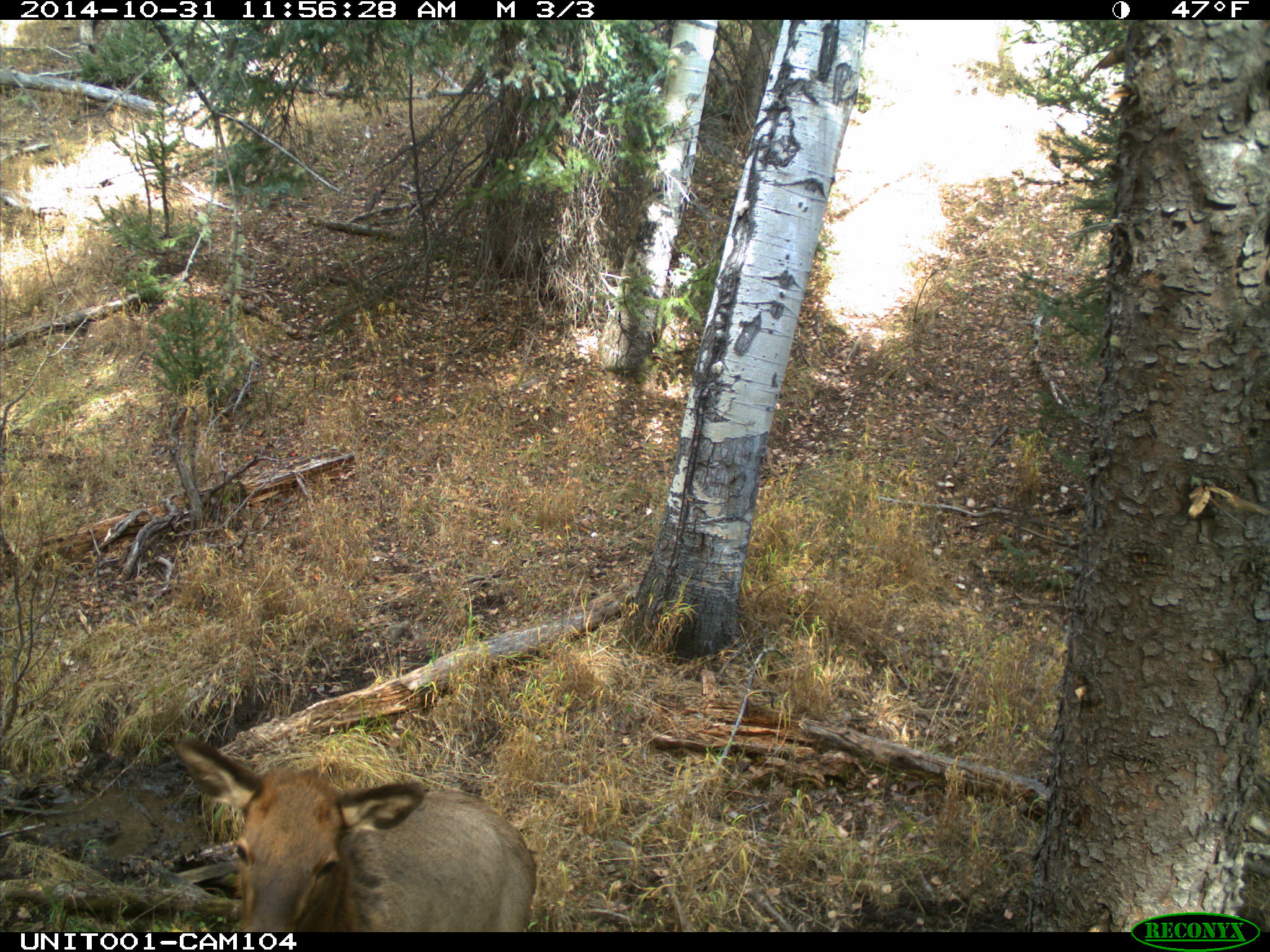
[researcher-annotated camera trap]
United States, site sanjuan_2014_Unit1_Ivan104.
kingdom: Animalia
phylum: Chordata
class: Mammalia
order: Artiodactyla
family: Cervidae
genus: Cervus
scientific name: Cervus elaphus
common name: red deer